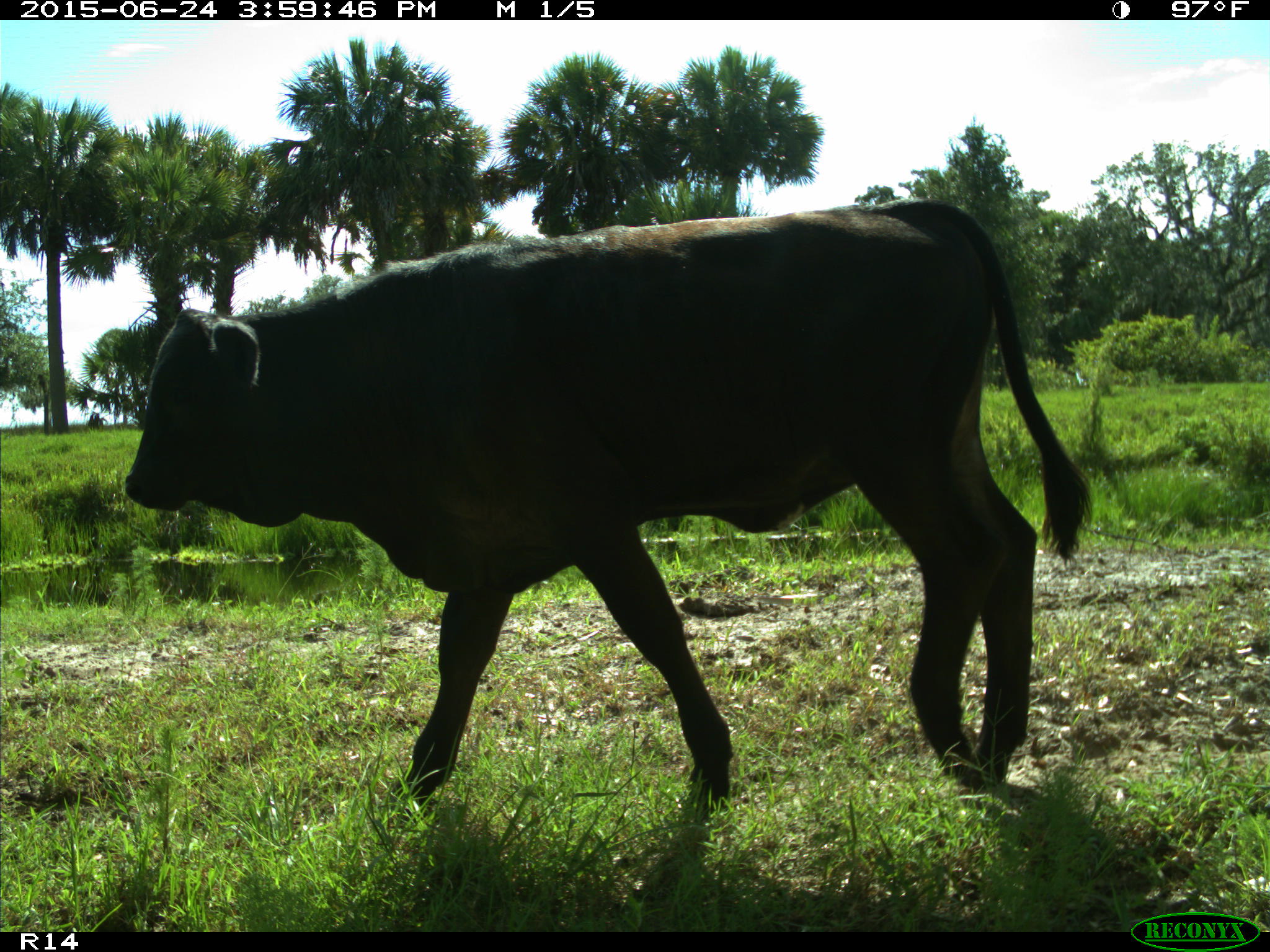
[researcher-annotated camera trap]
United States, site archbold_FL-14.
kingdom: Animalia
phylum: Chordata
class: Mammalia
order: Artiodactyla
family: Bovidae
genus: Bos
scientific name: Bos taurus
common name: domestic cow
Bos taurus (domestic cow).